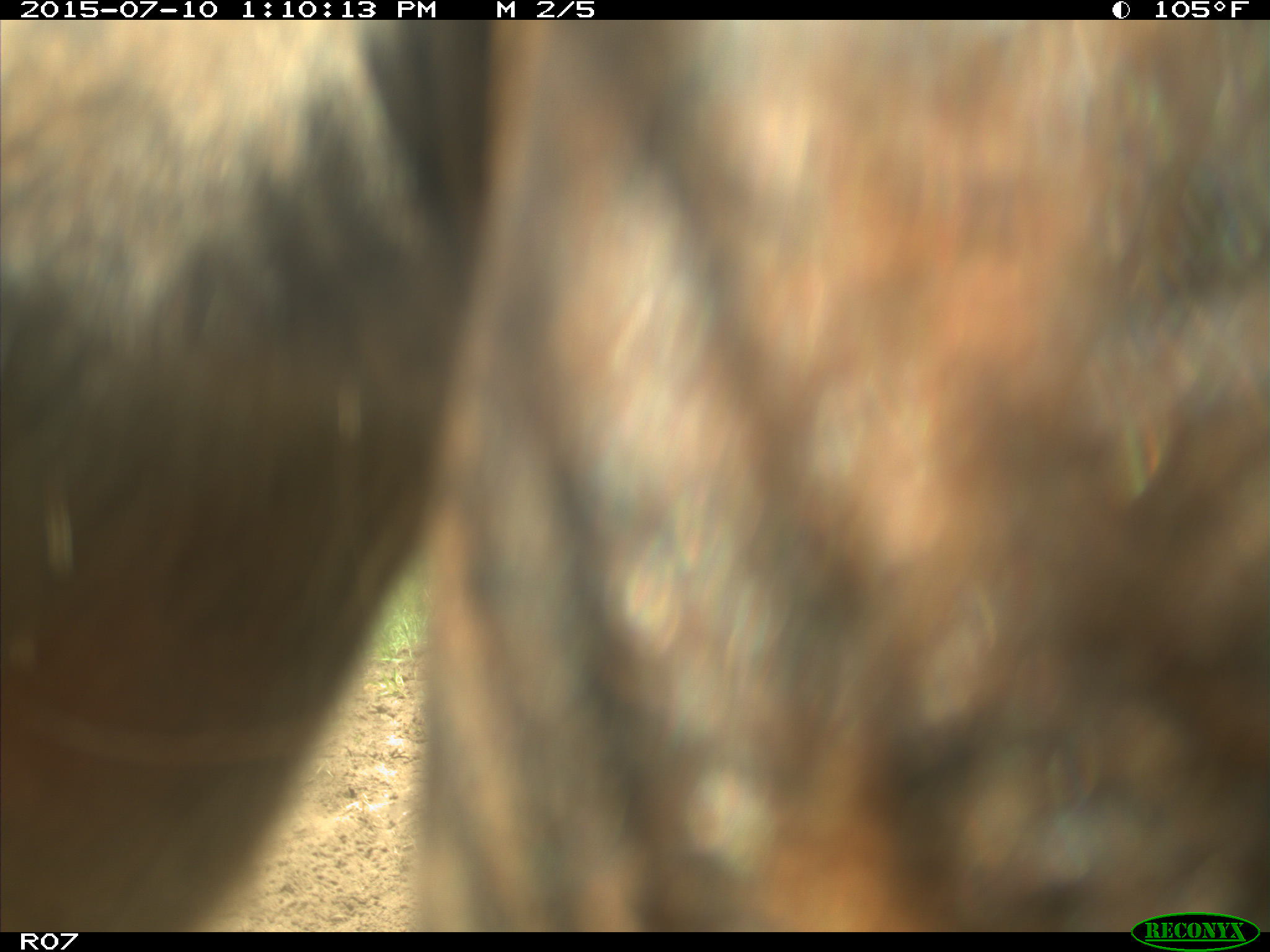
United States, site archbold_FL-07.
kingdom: Animalia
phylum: Chordata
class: Mammalia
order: Artiodactyla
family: Bovidae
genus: Bos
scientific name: Bos taurus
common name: domestic cow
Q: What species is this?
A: Bos taurus (domestic cow).